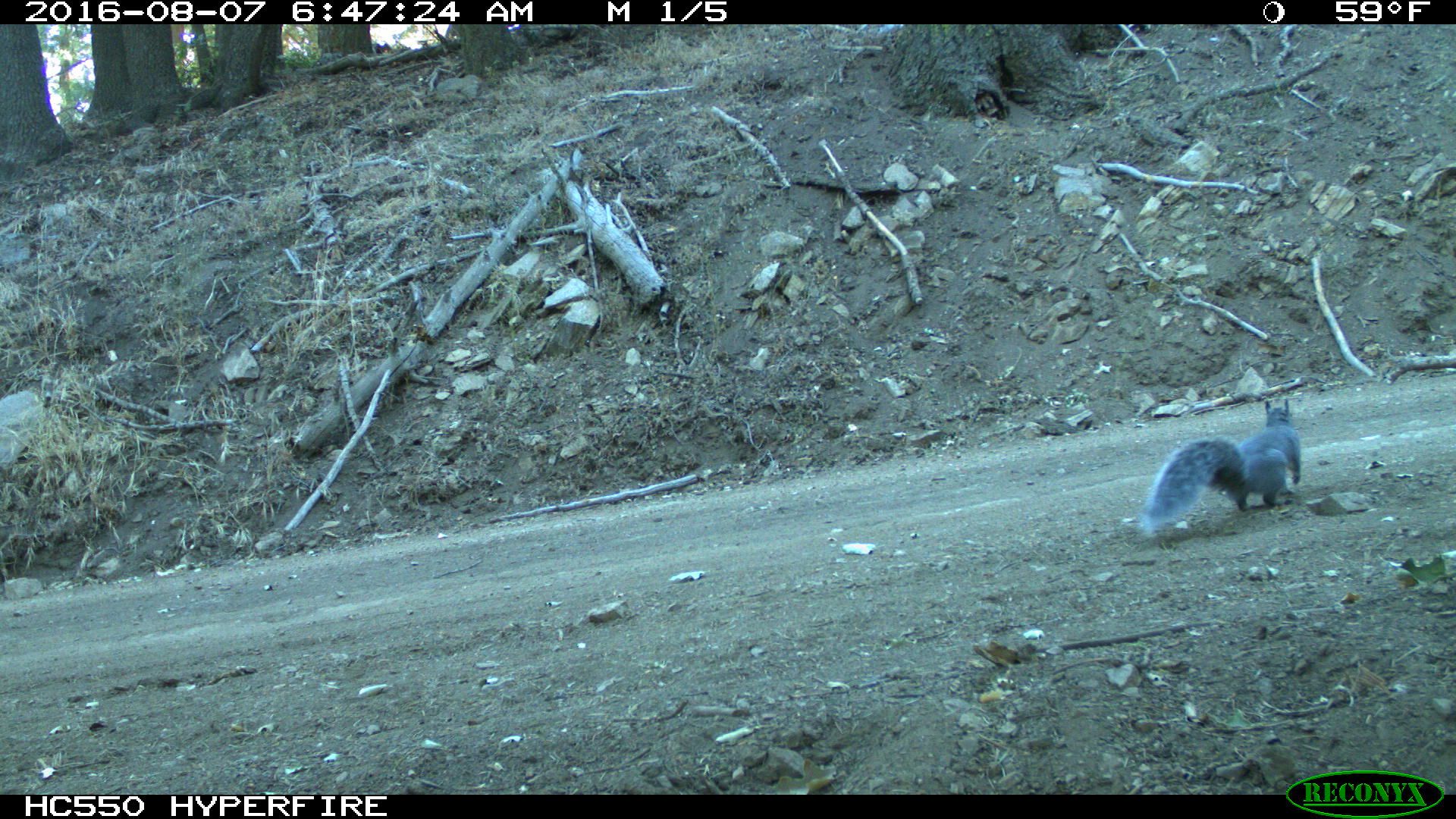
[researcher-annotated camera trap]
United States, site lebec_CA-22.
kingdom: Animalia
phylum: Chordata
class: Mammalia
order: Rodentia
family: Sciuridae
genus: Sciurus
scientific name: Sciurus carolinensis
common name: eastern gray squirrel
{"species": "Sciurus carolinensis (eastern gray squirrel)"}